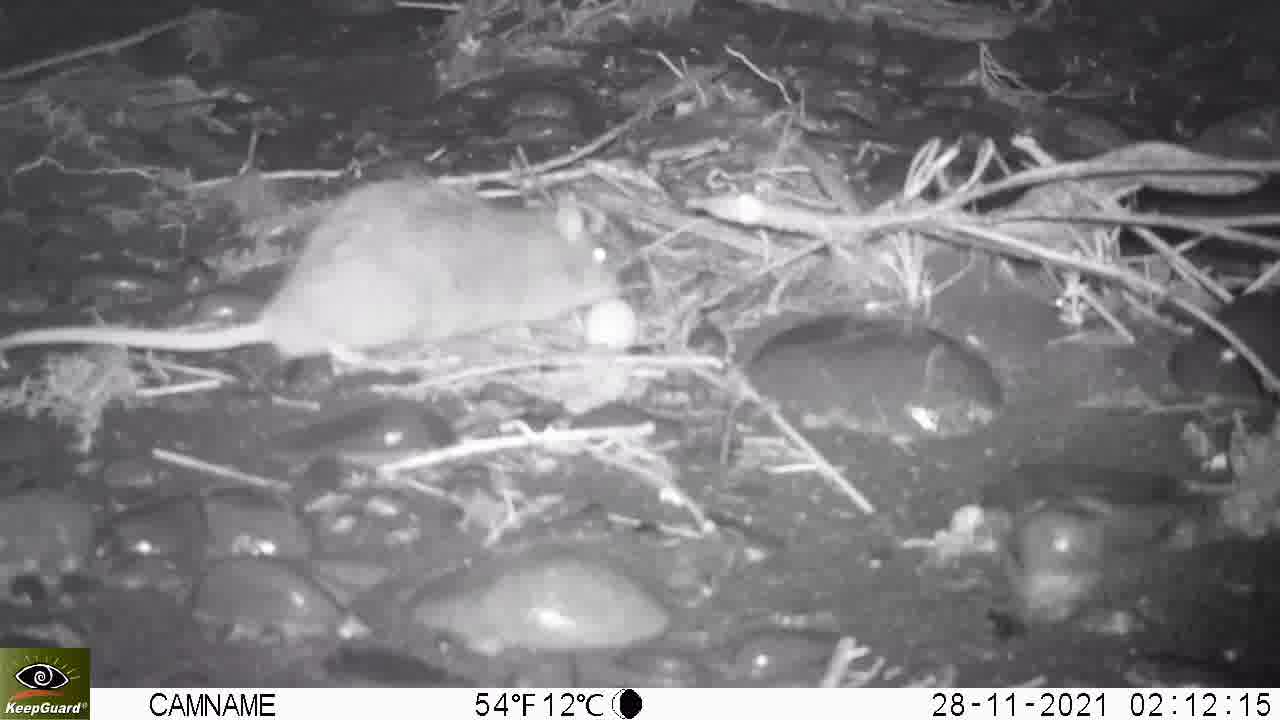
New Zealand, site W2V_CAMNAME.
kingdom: Animalia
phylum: Chordata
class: Mammalia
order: Rodentia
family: Muridae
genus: Rattus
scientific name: Rattus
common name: rat